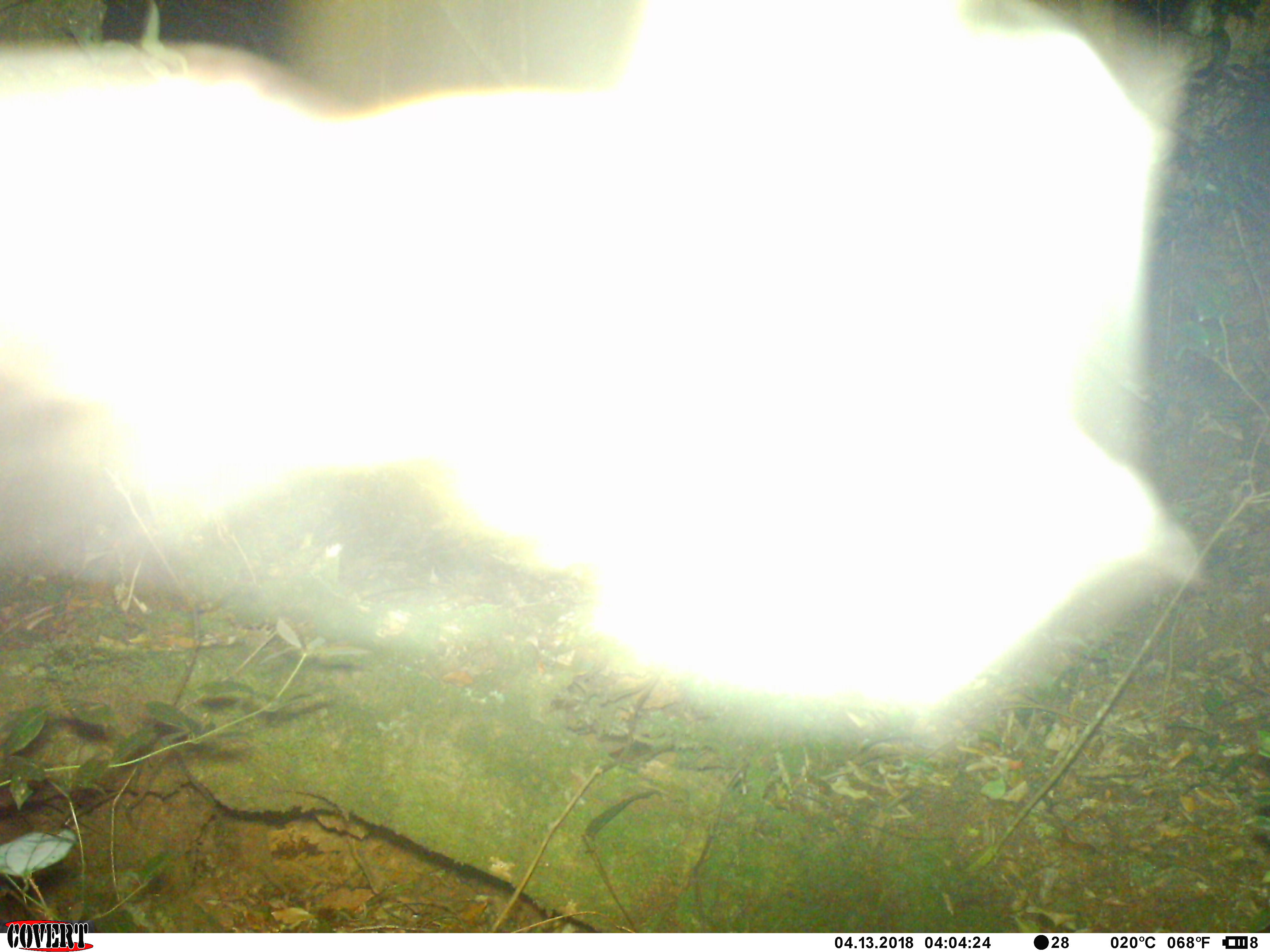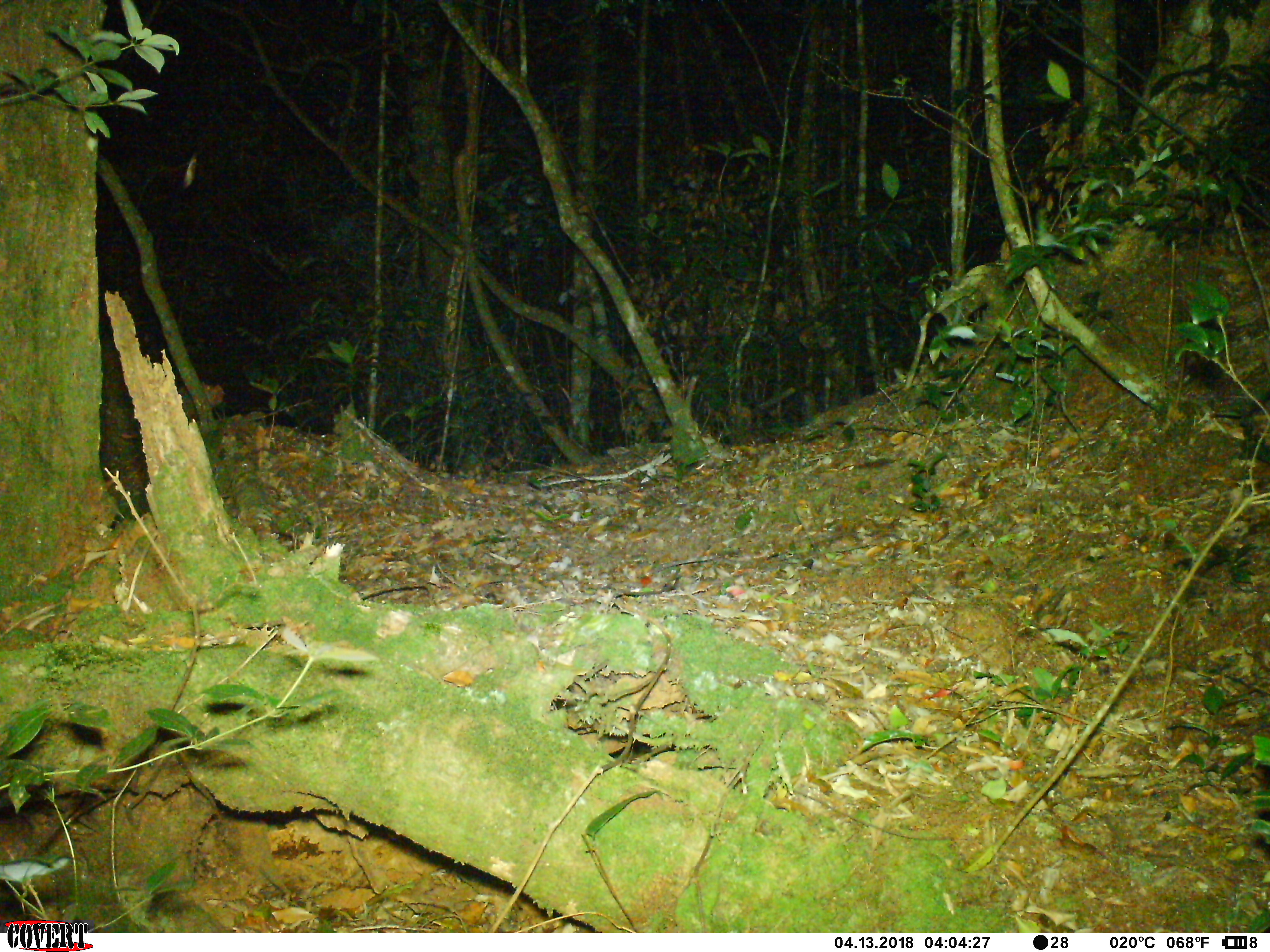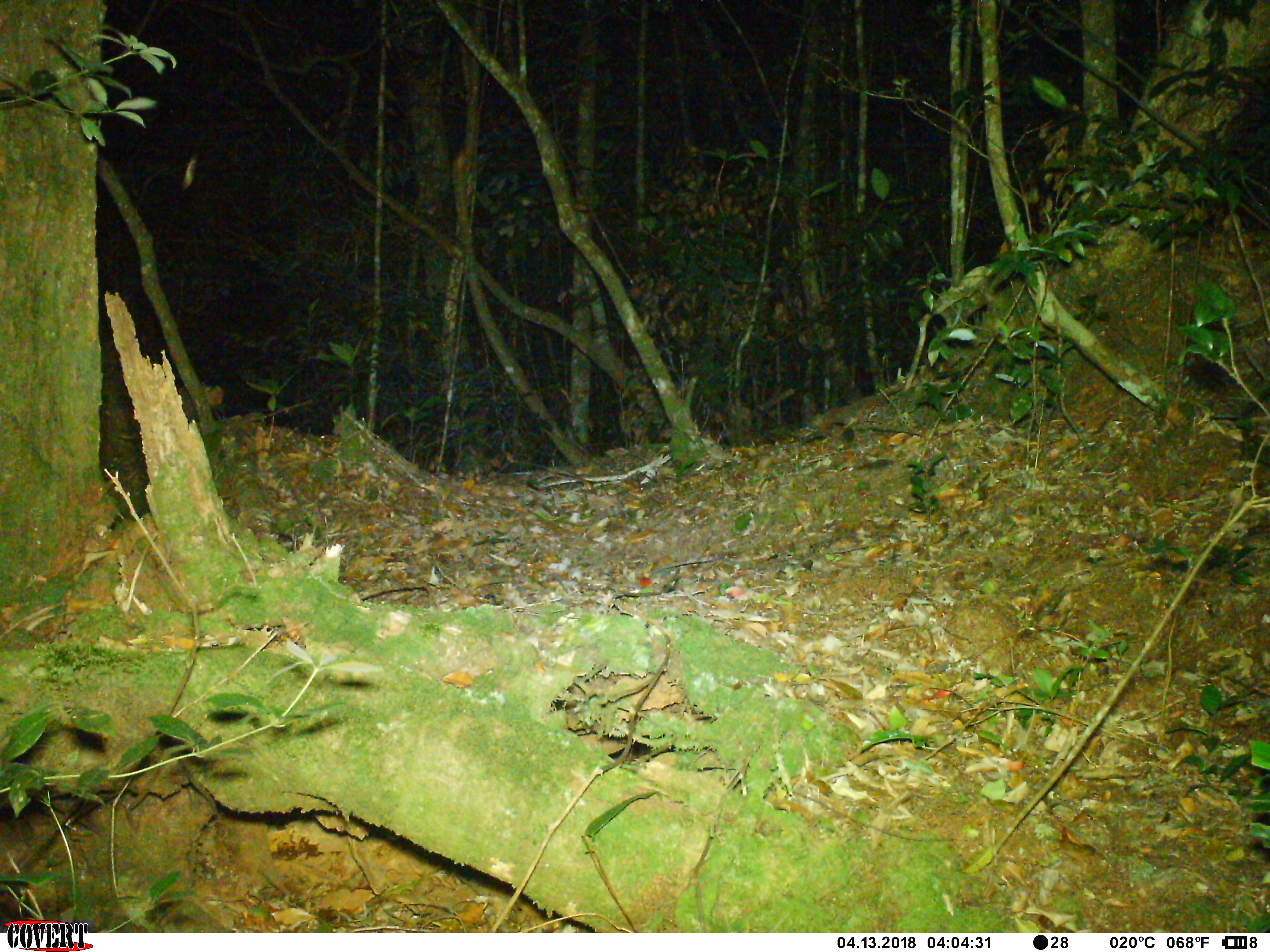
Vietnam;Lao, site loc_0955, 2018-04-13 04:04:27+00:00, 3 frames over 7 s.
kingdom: Animalia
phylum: Chordata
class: Mammalia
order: Chiroptera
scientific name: Chiroptera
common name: bat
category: unidentified bat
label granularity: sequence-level